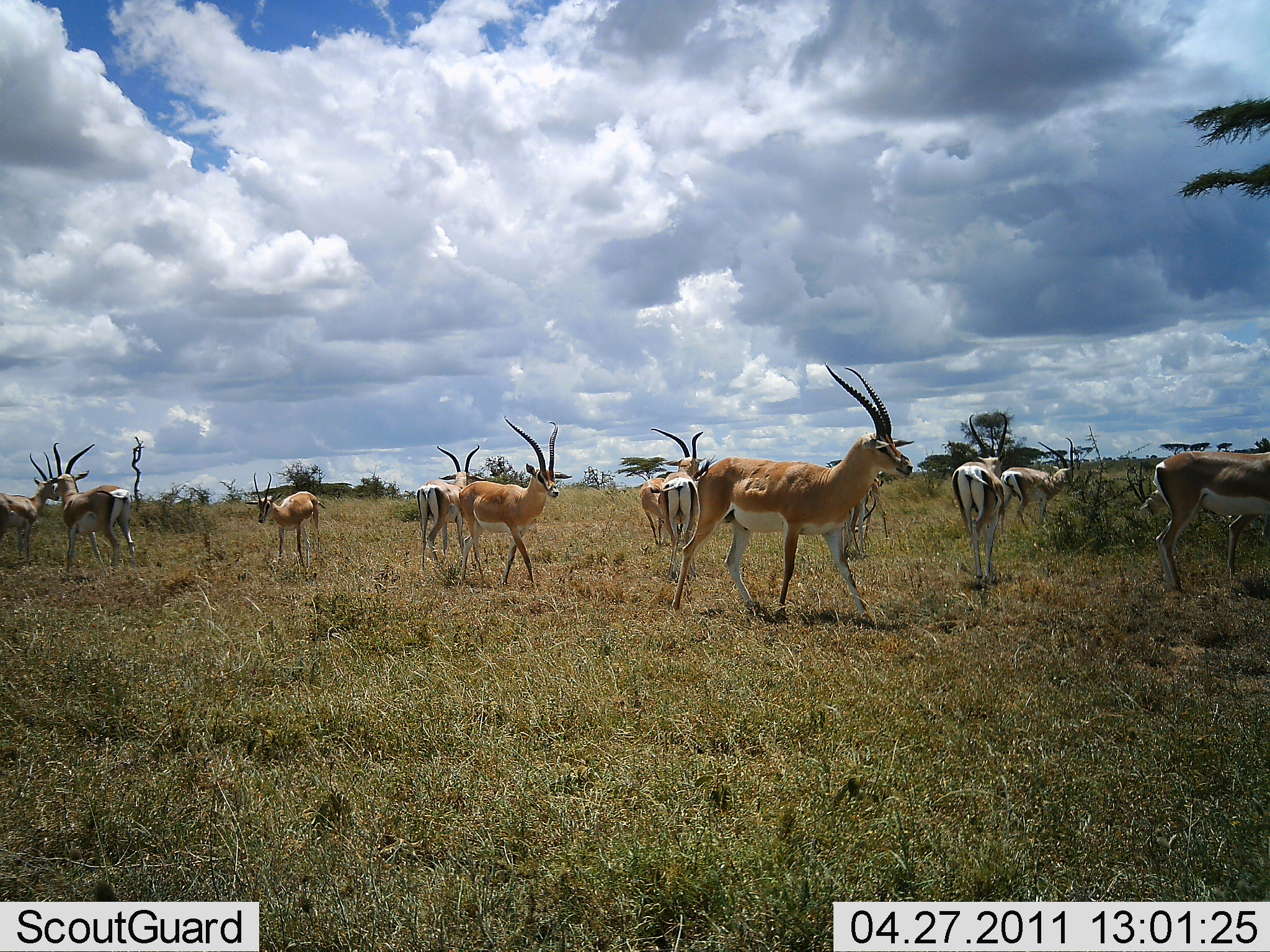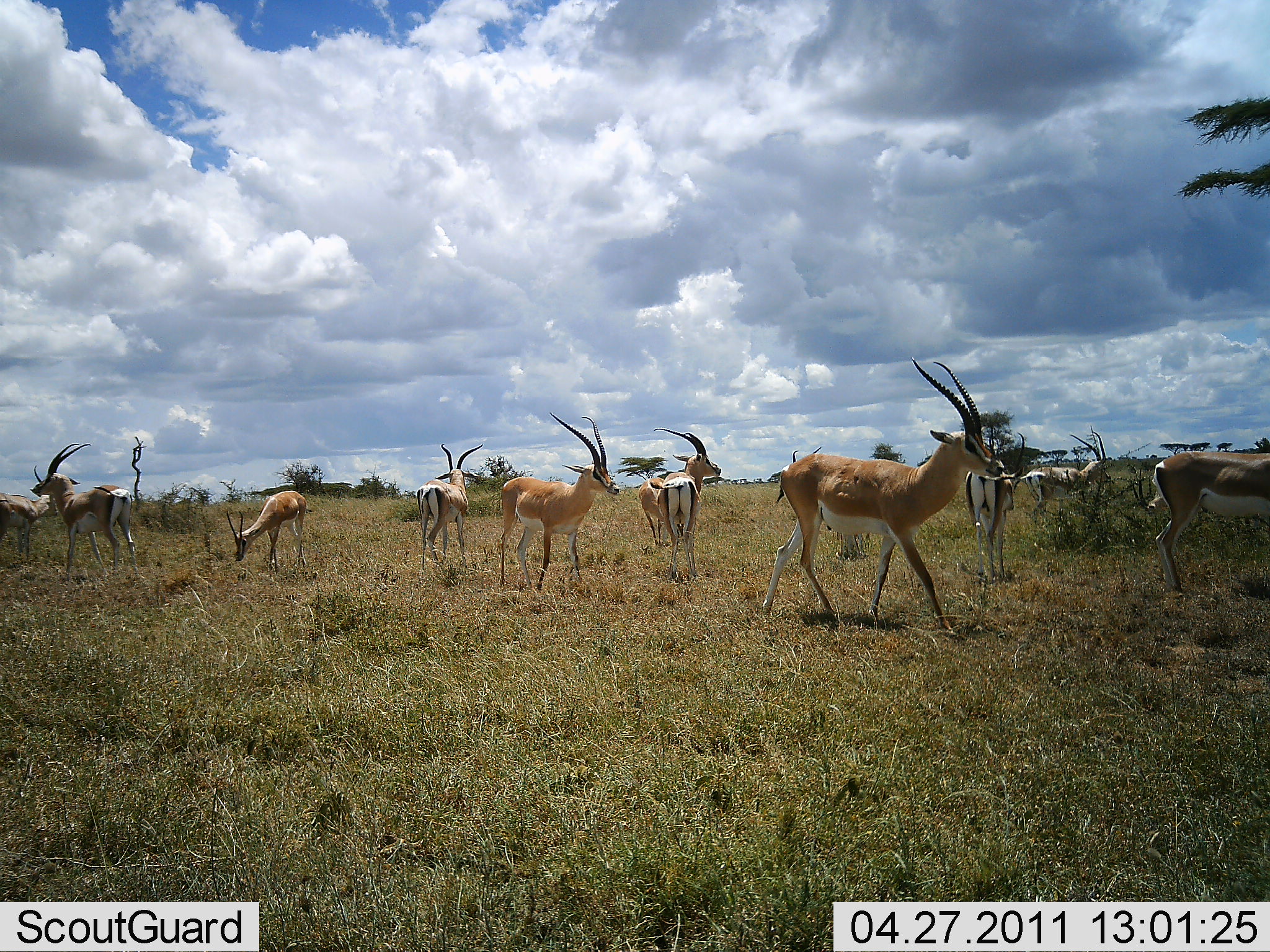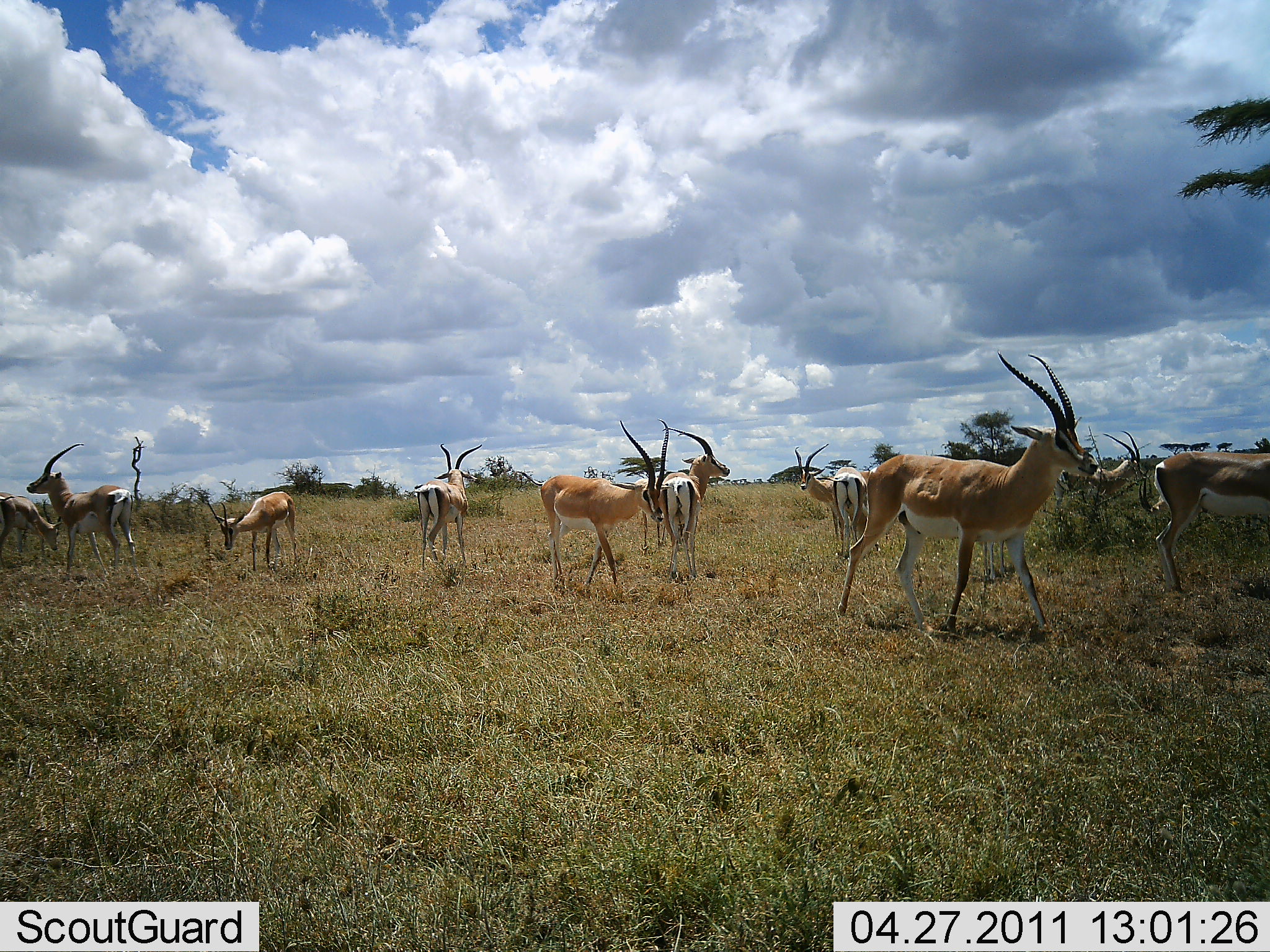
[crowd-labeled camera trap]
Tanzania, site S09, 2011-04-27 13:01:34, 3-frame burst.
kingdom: Animalia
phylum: Chordata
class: Mammalia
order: Artiodactyla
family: Bovidae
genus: Nanger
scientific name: Nanger granti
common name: grant's gazelle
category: gazellegrants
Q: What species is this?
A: Gazellegrants (grant's gazelle) (Nanger granti).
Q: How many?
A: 10.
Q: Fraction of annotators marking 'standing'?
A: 85%.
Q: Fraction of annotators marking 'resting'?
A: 0%.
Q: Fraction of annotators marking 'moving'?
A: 77%.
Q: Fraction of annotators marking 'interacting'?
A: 15%.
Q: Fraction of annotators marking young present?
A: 0%.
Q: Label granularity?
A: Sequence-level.